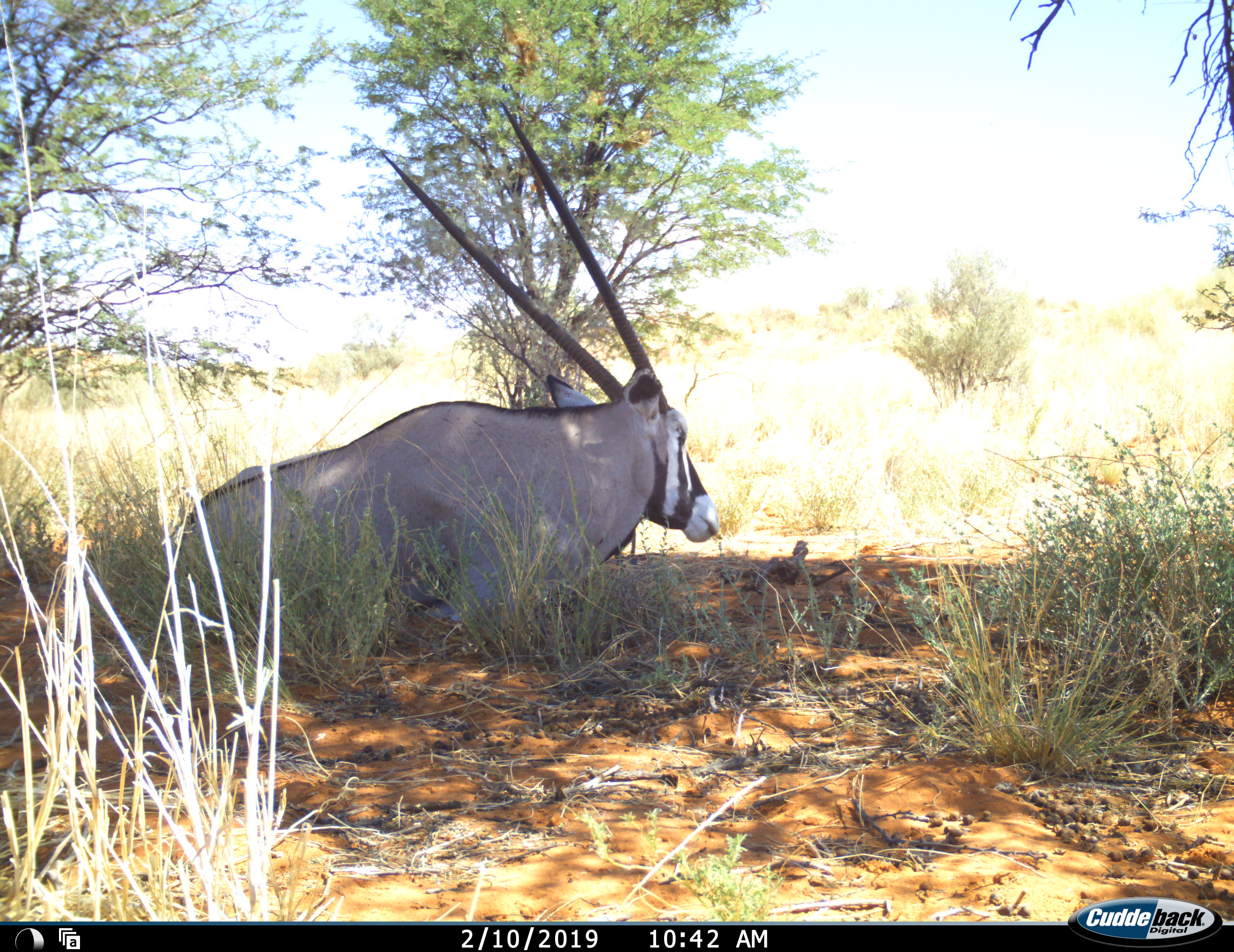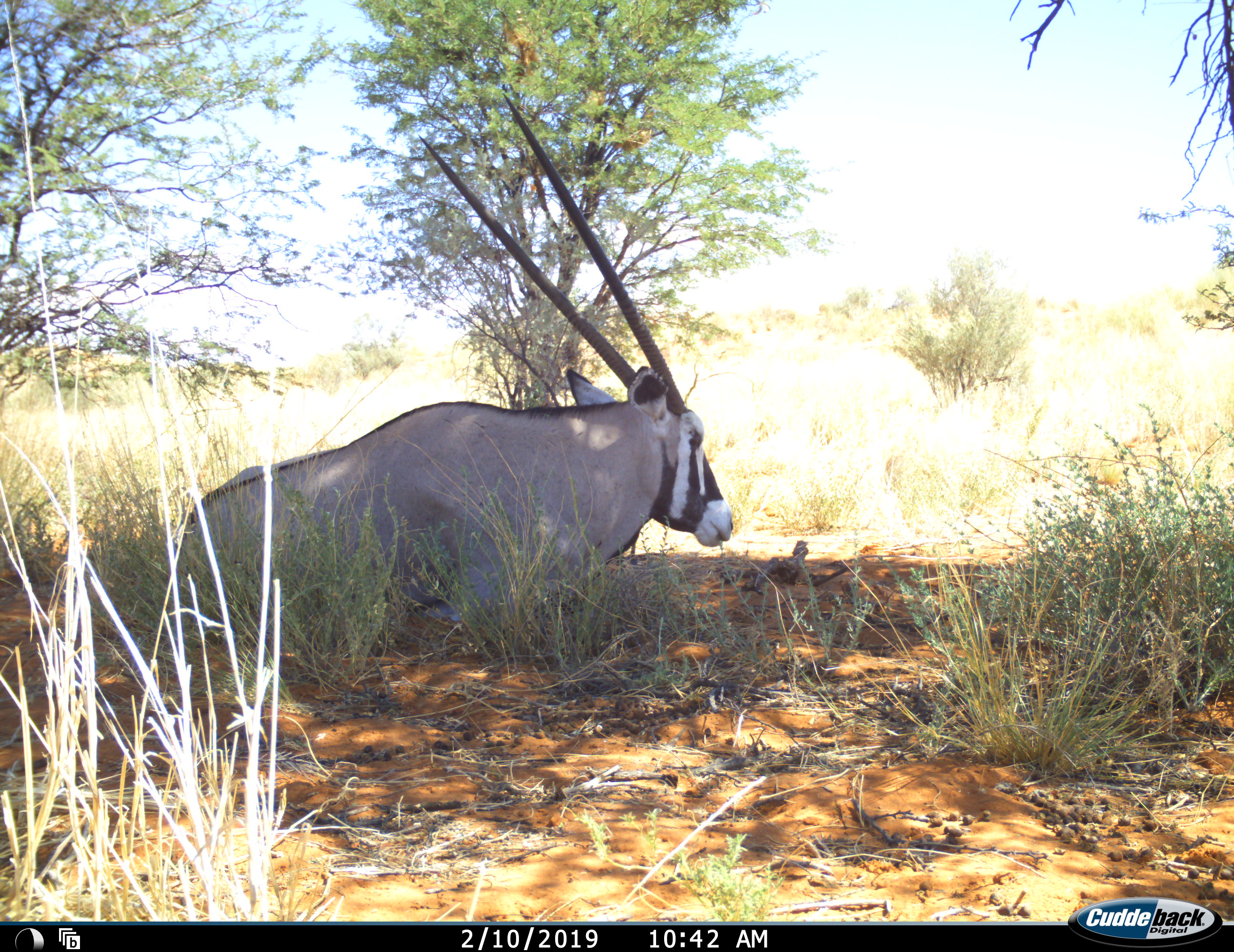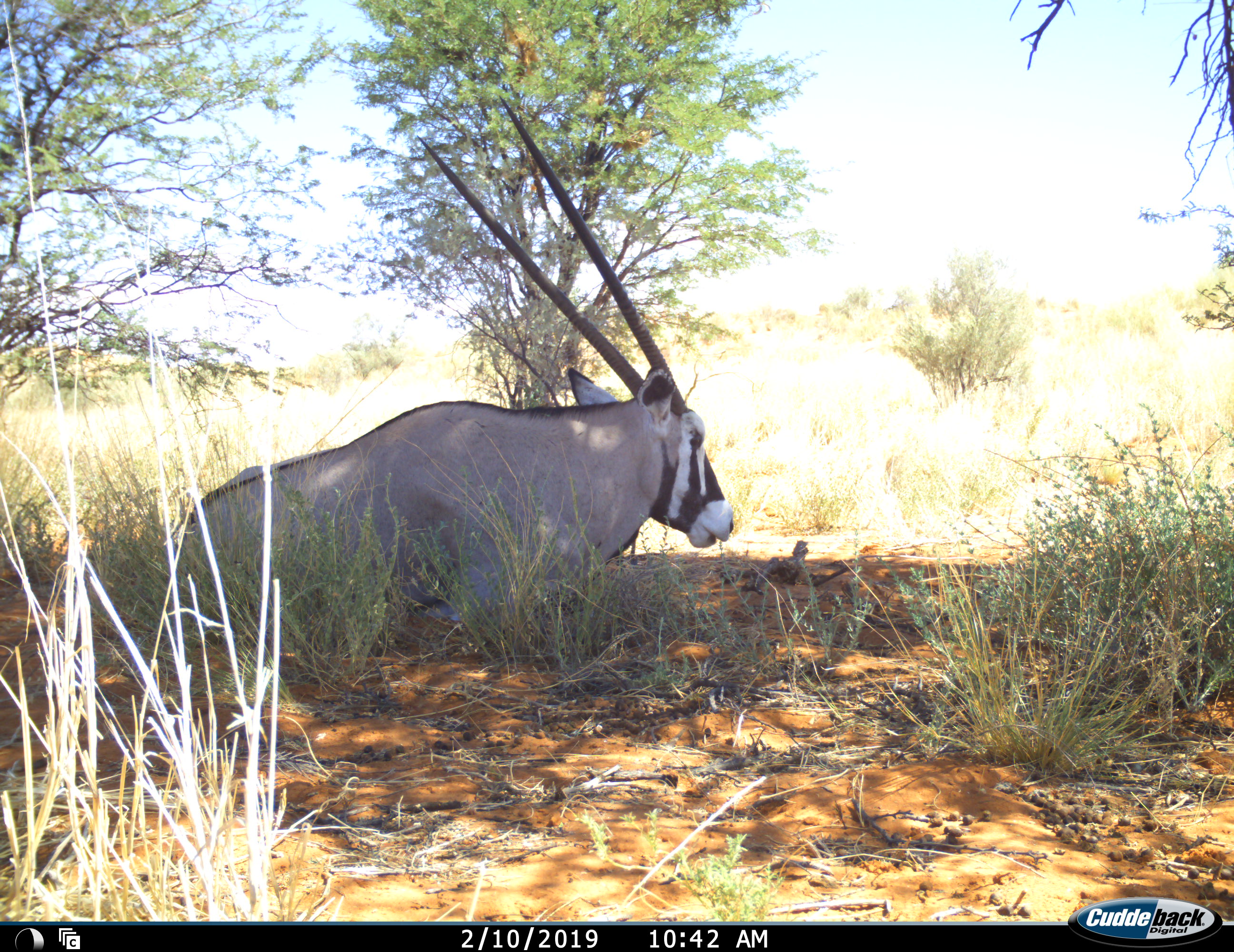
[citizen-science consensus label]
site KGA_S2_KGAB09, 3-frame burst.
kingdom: Animalia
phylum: Chordata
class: Mammalia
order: Artiodactyla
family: Bovidae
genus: Oryx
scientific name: Oryx gazella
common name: gemsbok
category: oryx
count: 1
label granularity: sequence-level